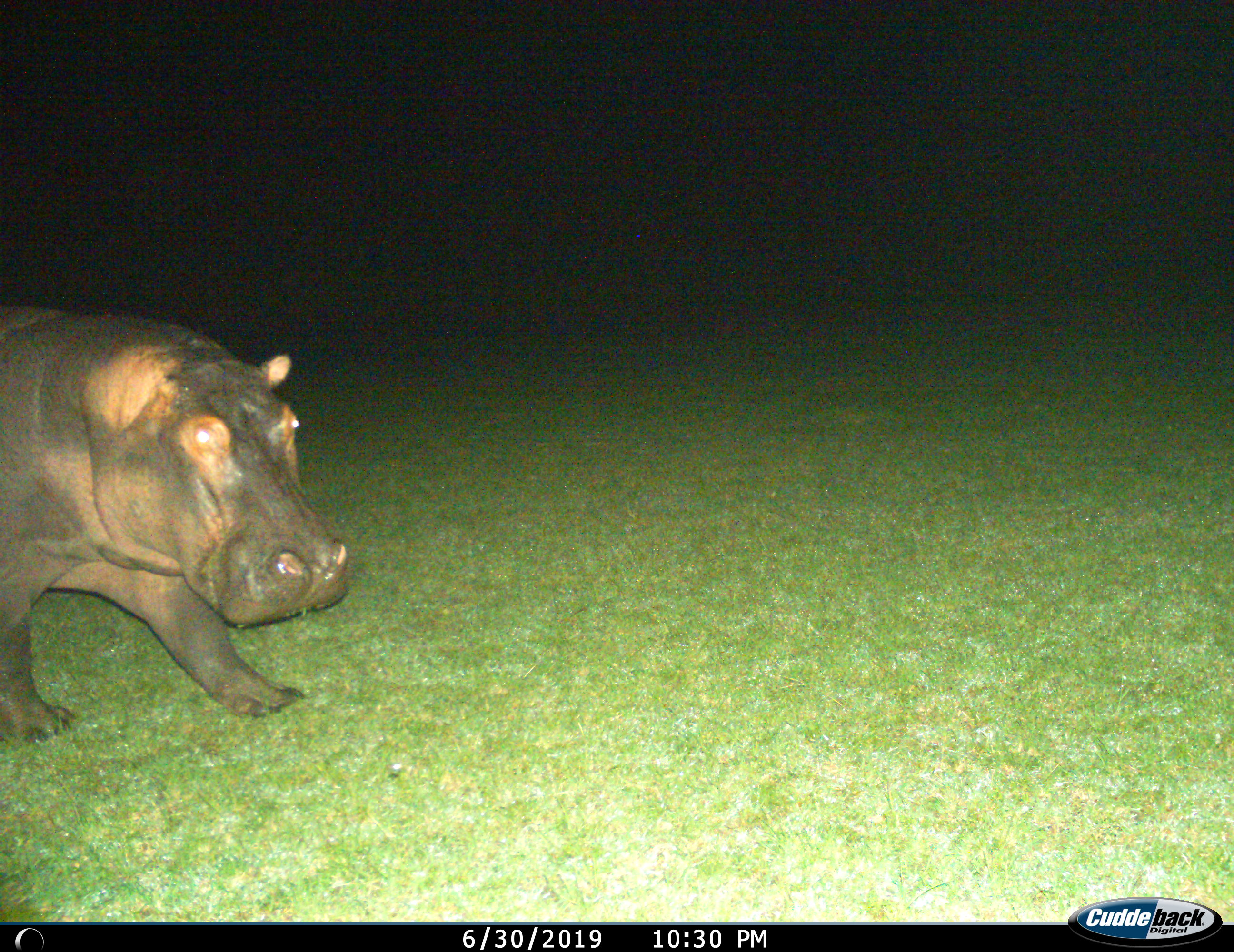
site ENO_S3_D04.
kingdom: Animalia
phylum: Chordata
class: Mammalia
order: Artiodactyla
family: Hippopotamidae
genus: Hippopotamus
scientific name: Hippopotamus amphibius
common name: hippopotamus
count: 1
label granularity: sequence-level